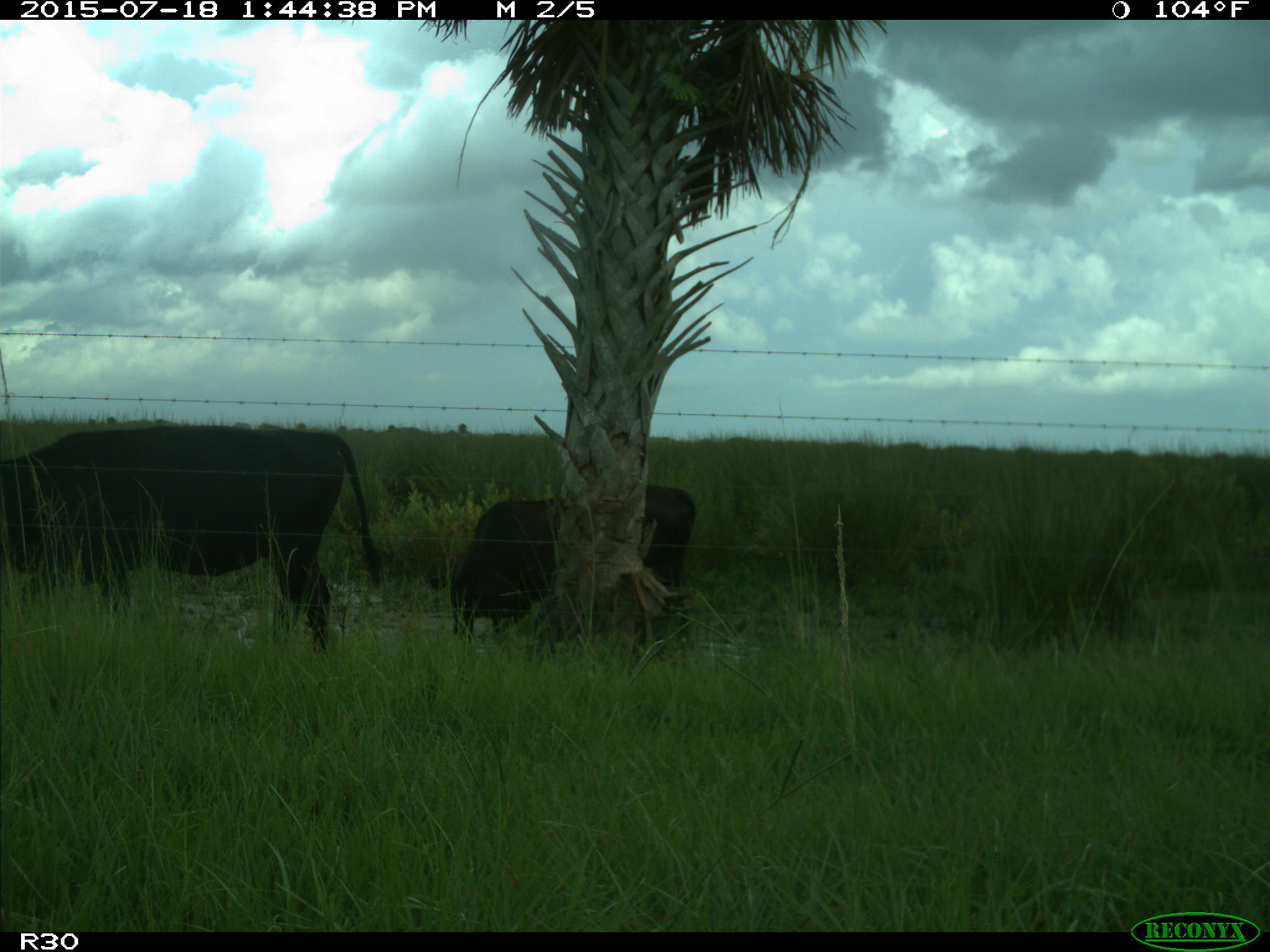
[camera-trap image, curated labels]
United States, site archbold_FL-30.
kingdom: Animalia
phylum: Chordata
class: Mammalia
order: Artiodactyla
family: Bovidae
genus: Bos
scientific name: Bos taurus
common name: domestic cow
Bos taurus (domestic cow).